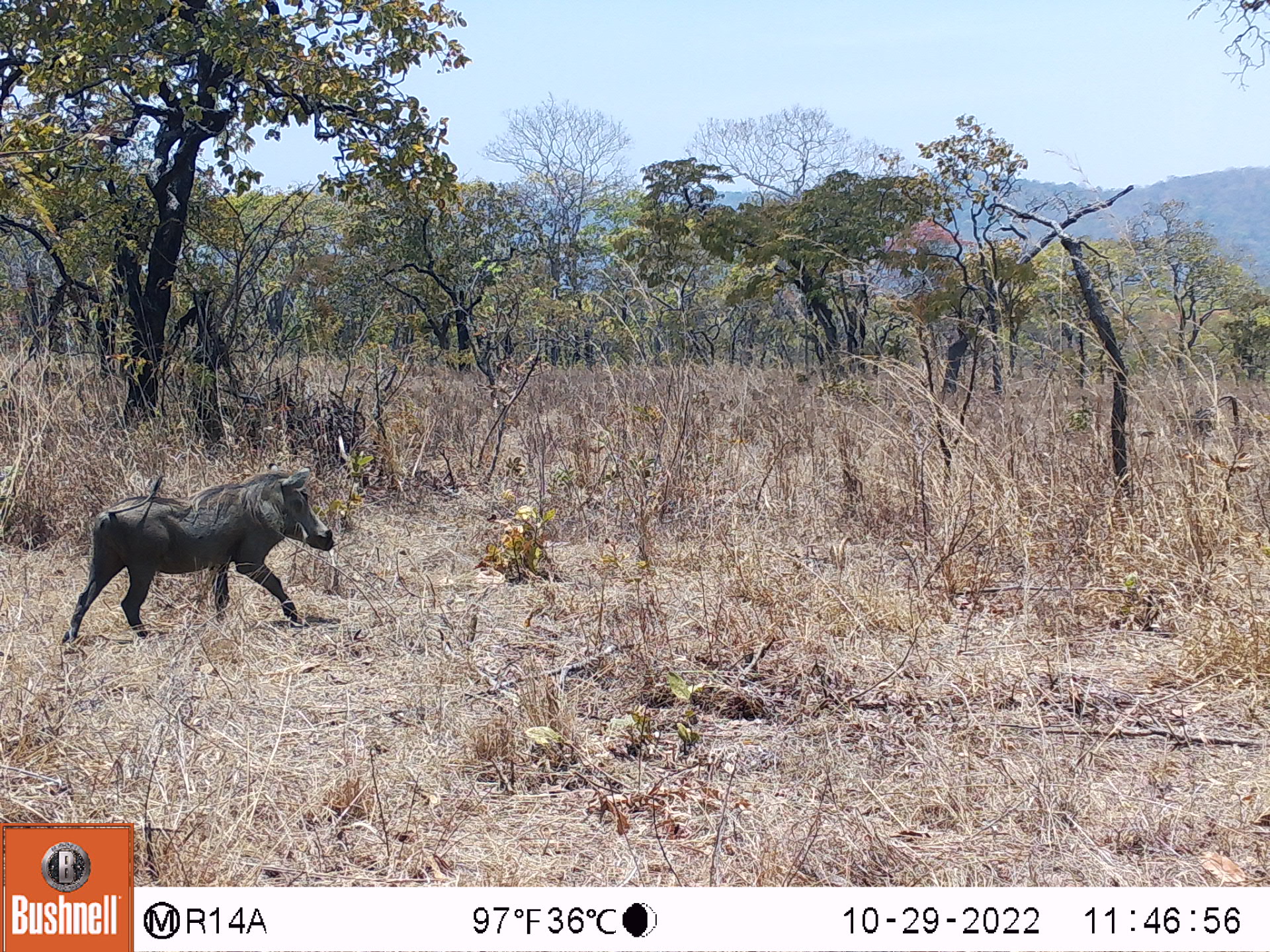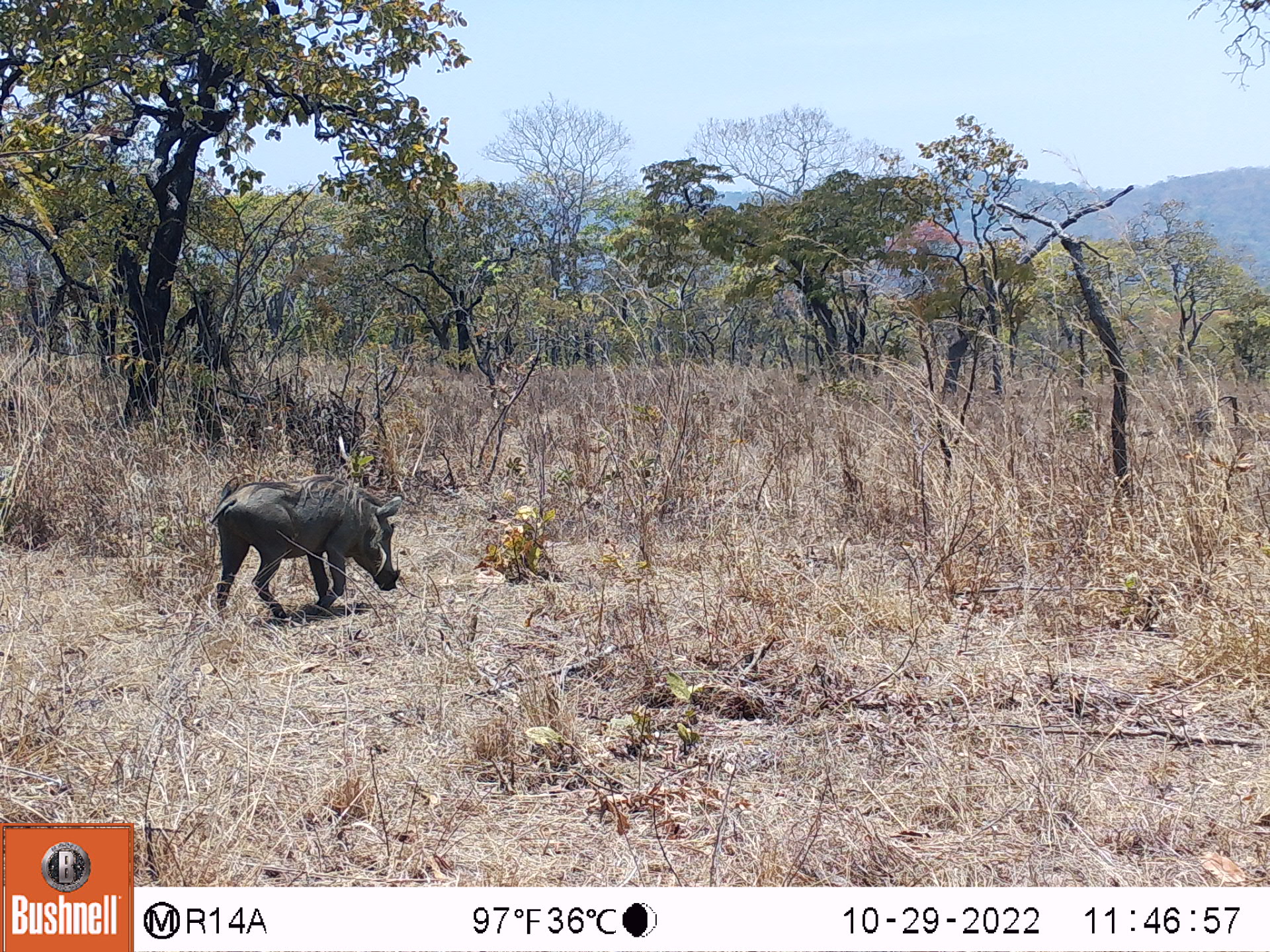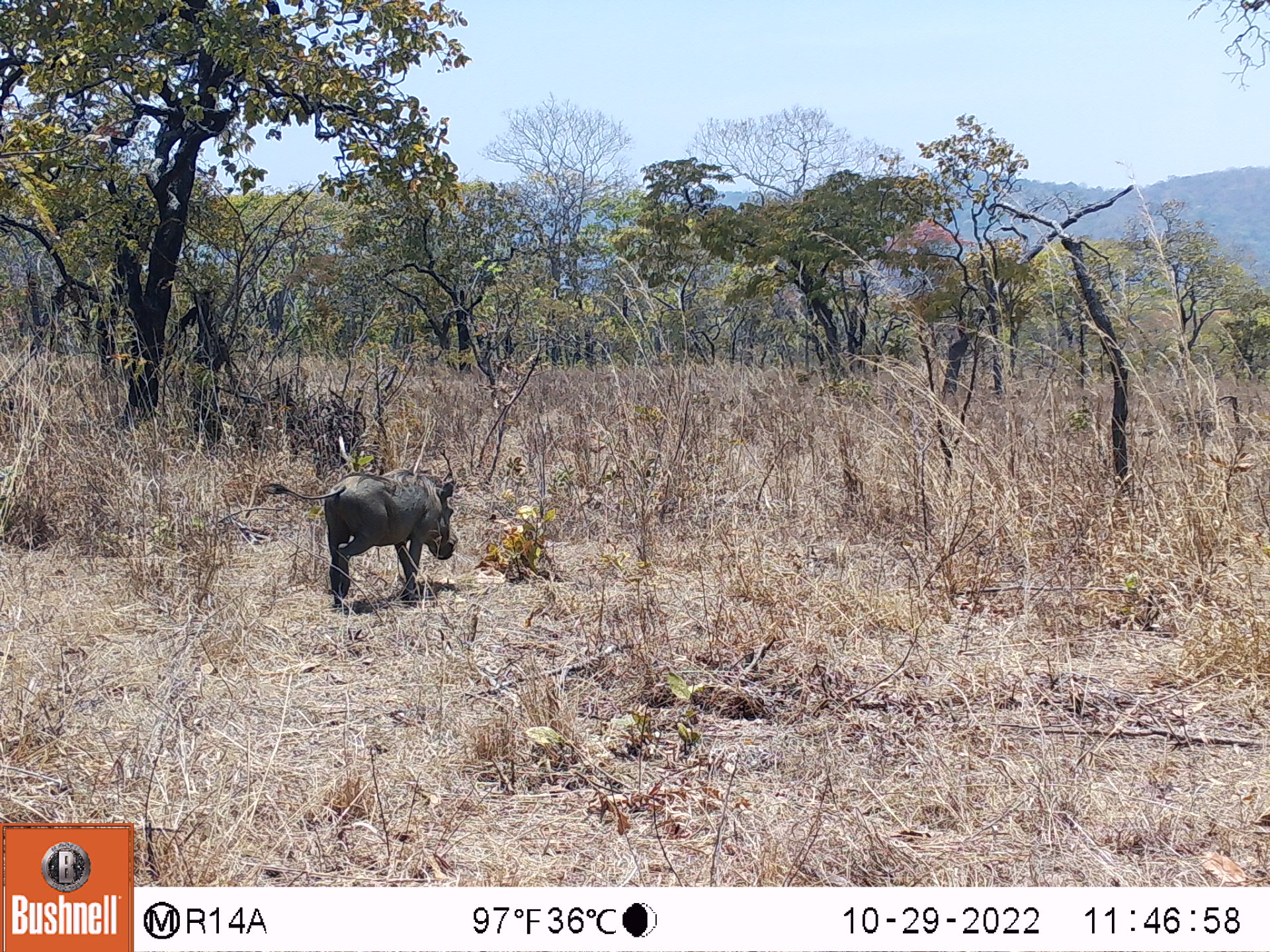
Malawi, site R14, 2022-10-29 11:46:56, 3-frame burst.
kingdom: Animalia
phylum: Chordata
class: Mammalia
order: Artiodactyla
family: Suidae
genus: Phacochoerus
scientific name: Phacochoerus africanus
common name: common warthog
Common warthog (Phacochoerus africanus), count 1.